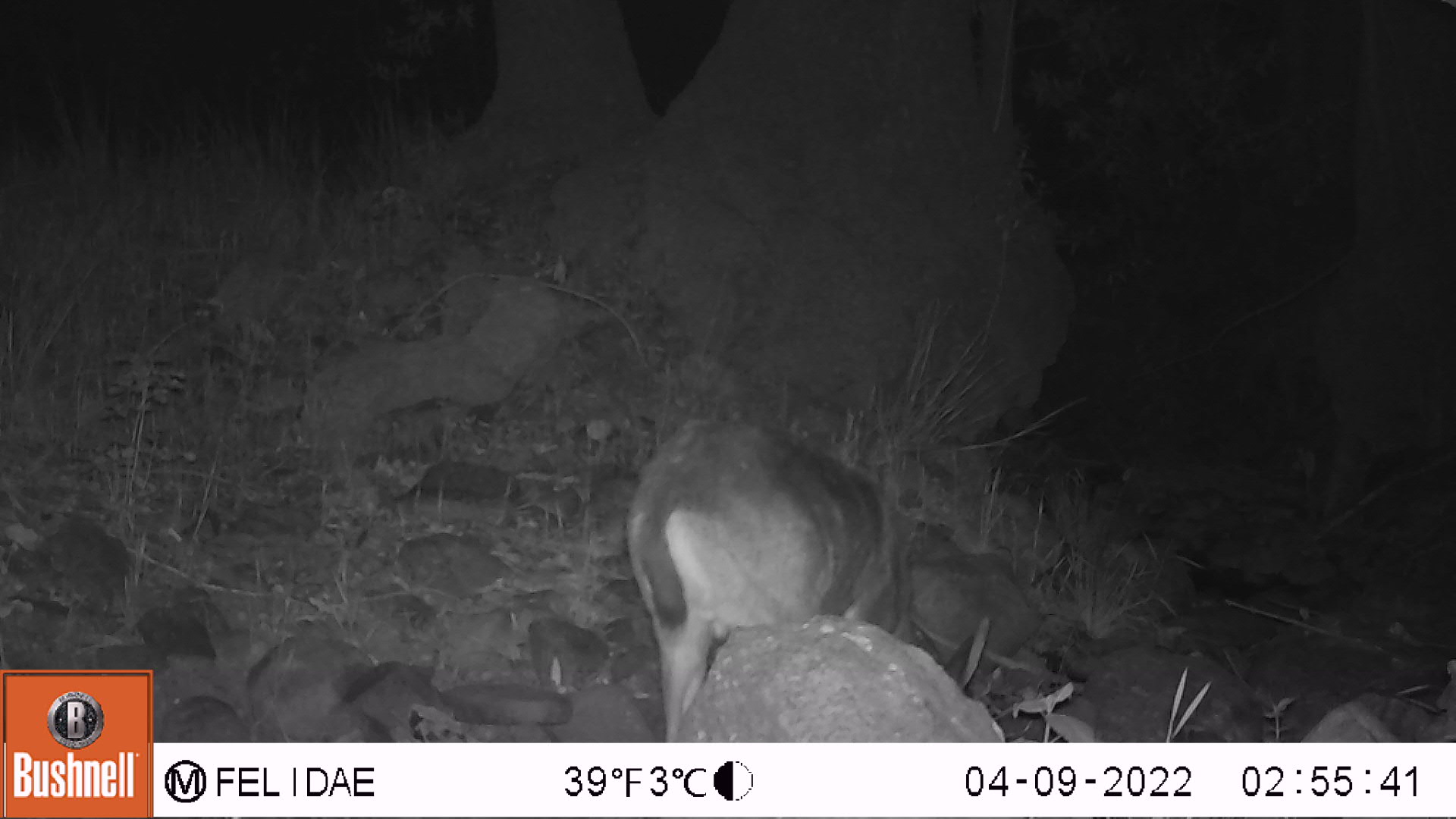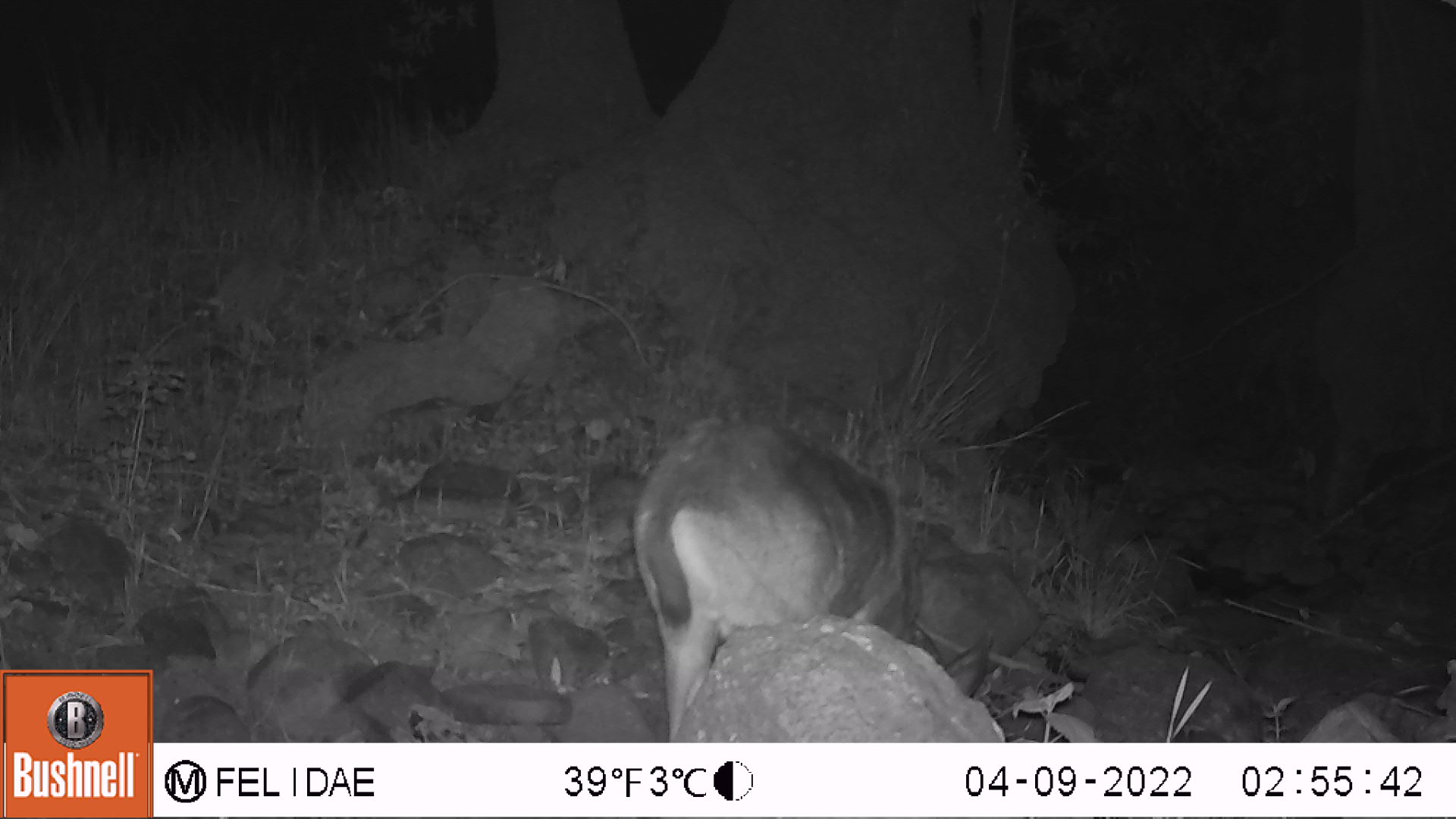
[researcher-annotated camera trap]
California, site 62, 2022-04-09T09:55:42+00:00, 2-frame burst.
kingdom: Animalia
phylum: Chordata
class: Mammalia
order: Artiodactyla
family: Cervidae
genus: Odocoileus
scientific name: Odocoileus hemionus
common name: mule deer